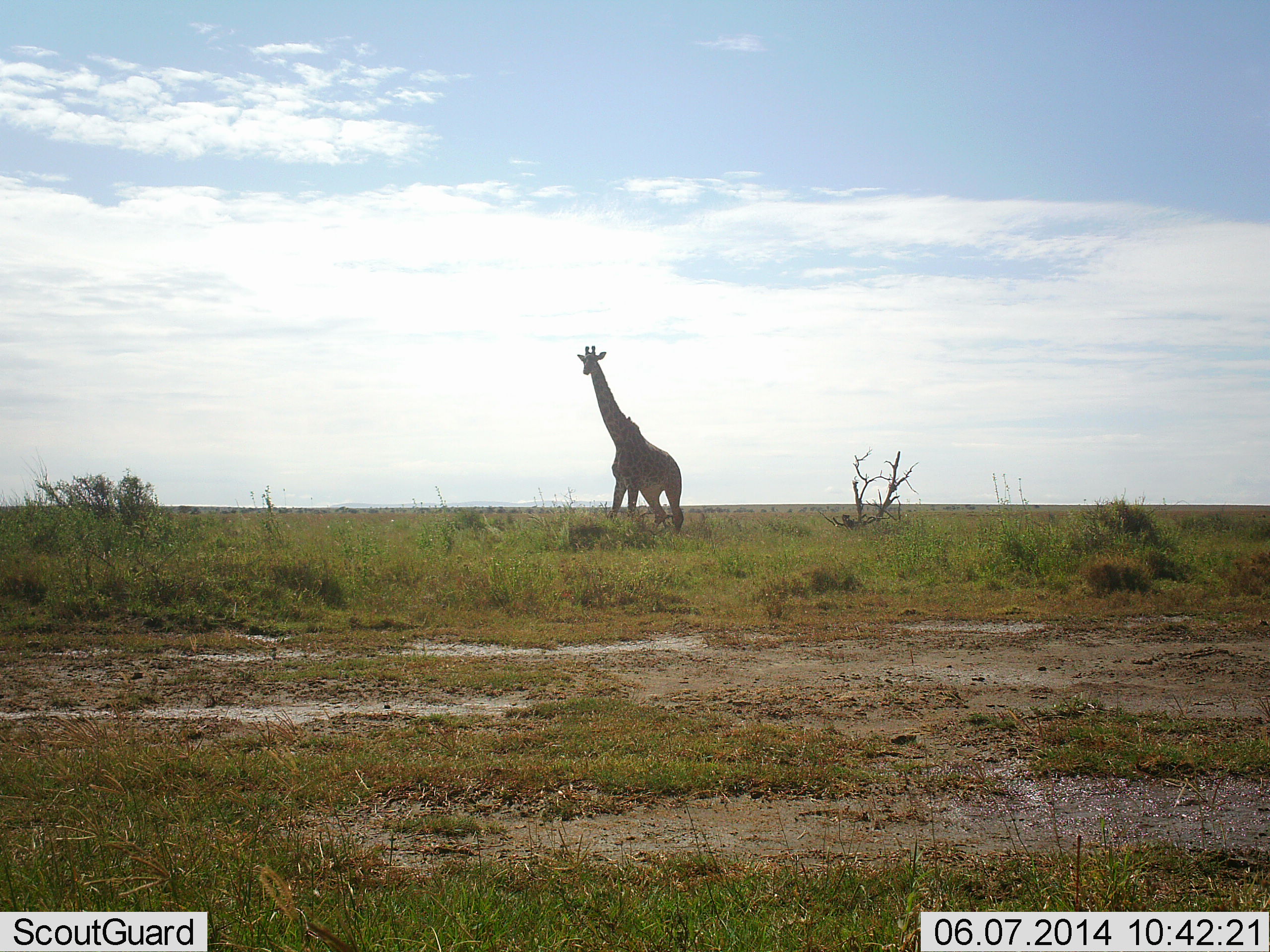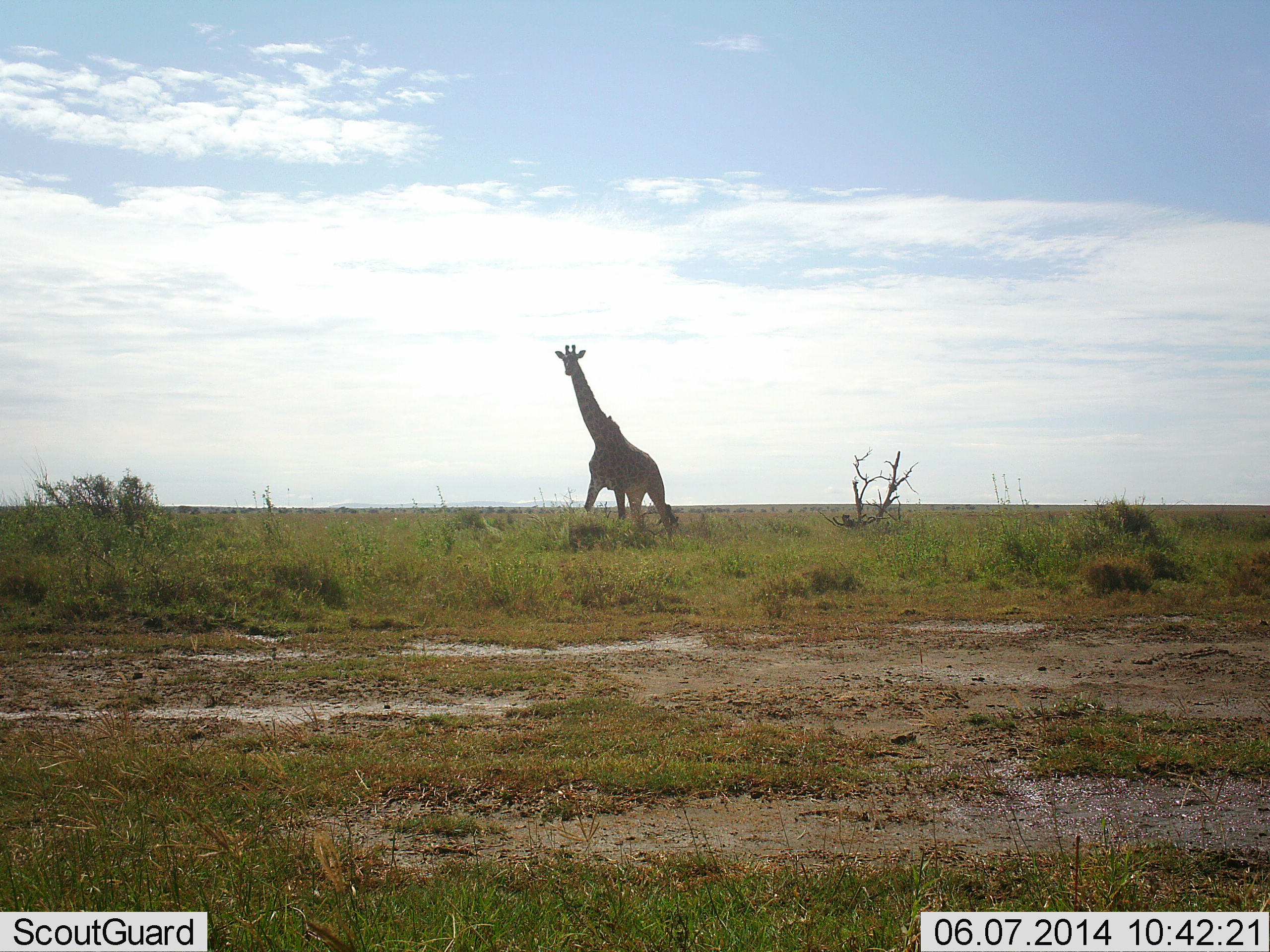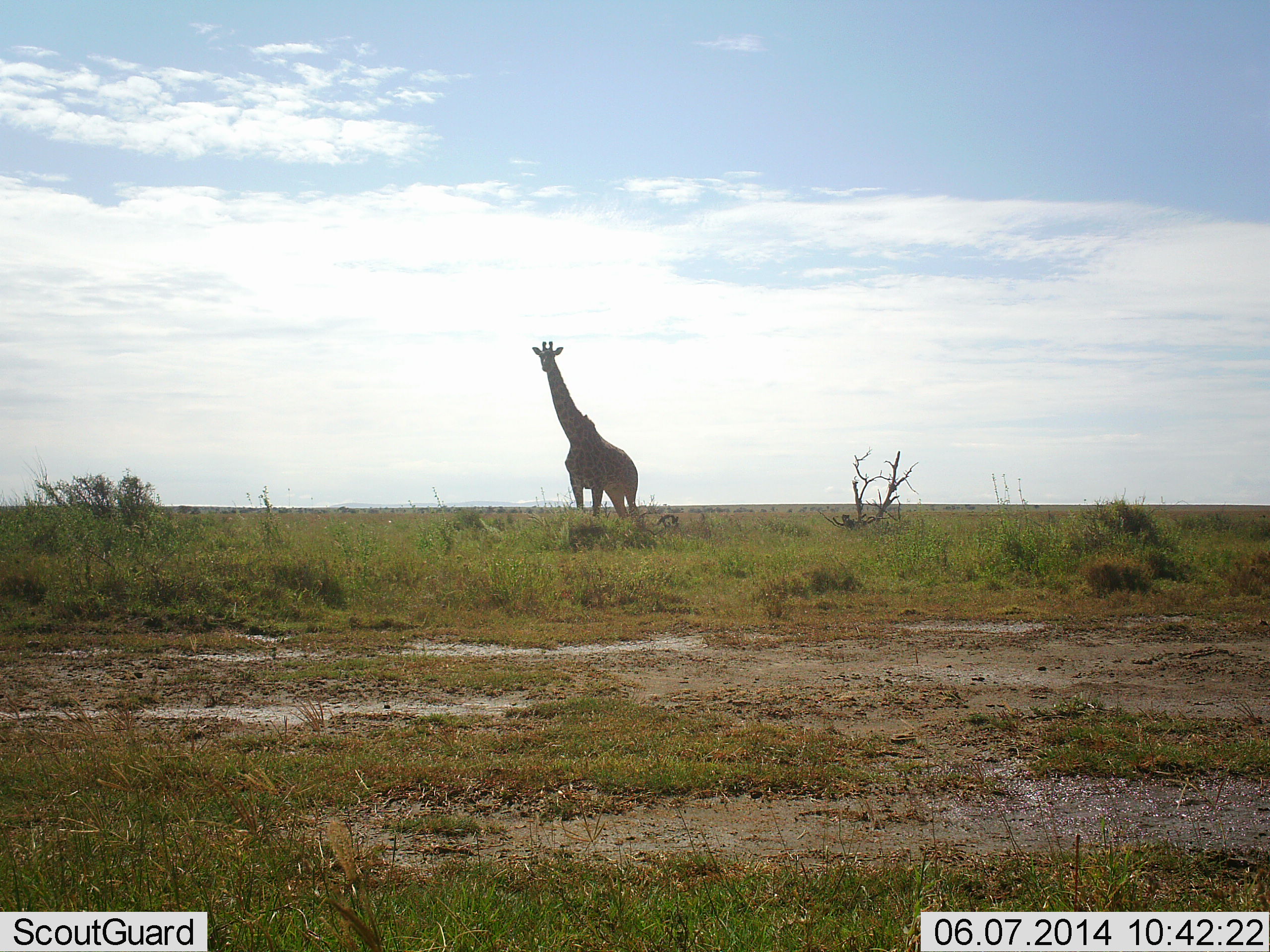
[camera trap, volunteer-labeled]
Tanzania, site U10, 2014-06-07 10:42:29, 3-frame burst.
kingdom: Animalia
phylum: Chordata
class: Mammalia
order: Artiodactyla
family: Giraffidae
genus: Giraffa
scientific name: Giraffa camelopardalis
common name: giraffe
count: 1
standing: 0%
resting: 0%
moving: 100%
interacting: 0%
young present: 0%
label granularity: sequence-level